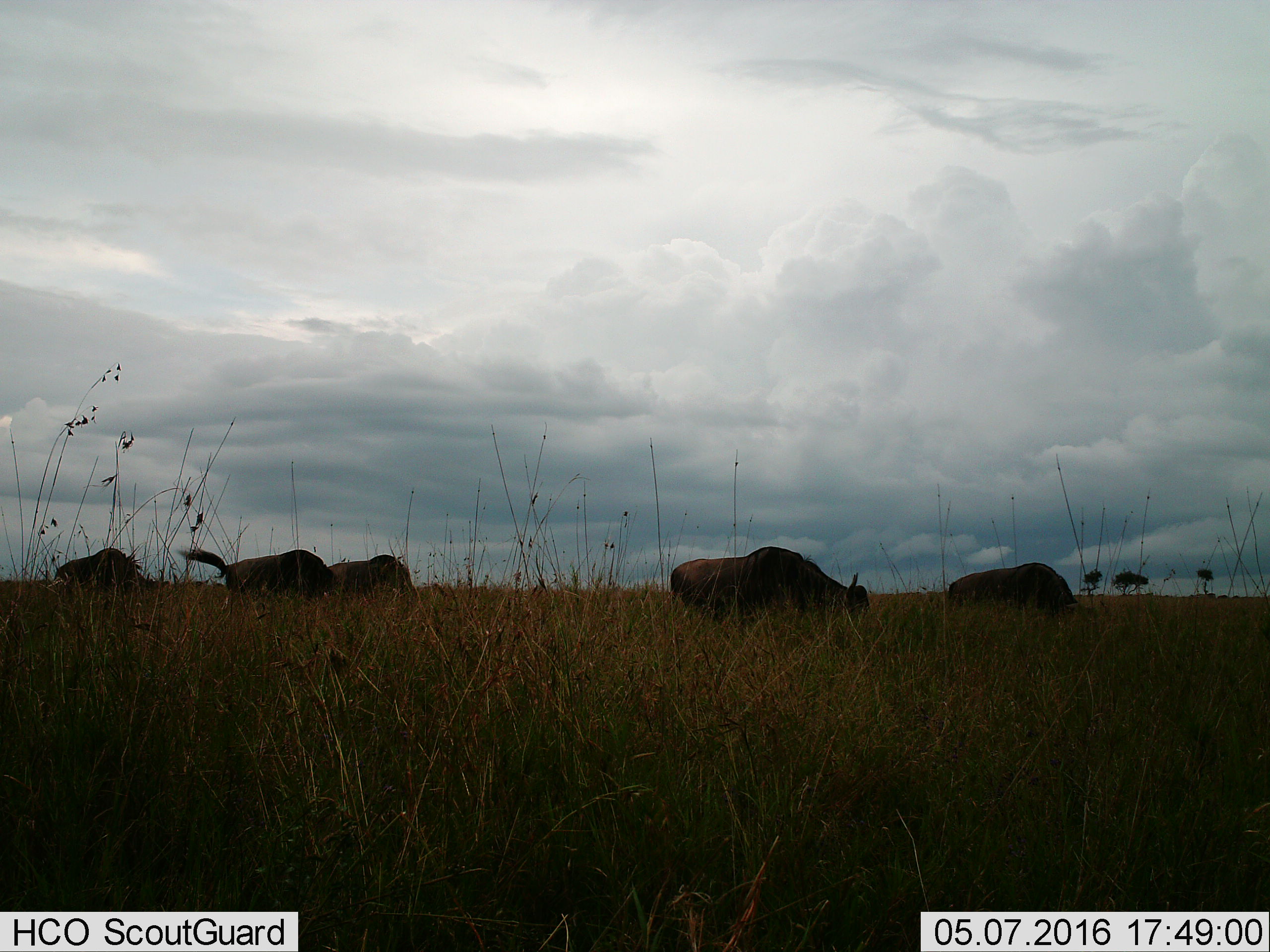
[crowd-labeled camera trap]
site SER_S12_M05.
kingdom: Animalia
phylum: Chordata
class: Mammalia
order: Artiodactyla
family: Bovidae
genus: Connochaetes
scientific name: Connochaetes taurinus taurinus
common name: blue wildebeest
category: wildebeestblue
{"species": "wildebeestblue (blue wildebeest) (Connochaetes taurinus taurinus)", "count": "5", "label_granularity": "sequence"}